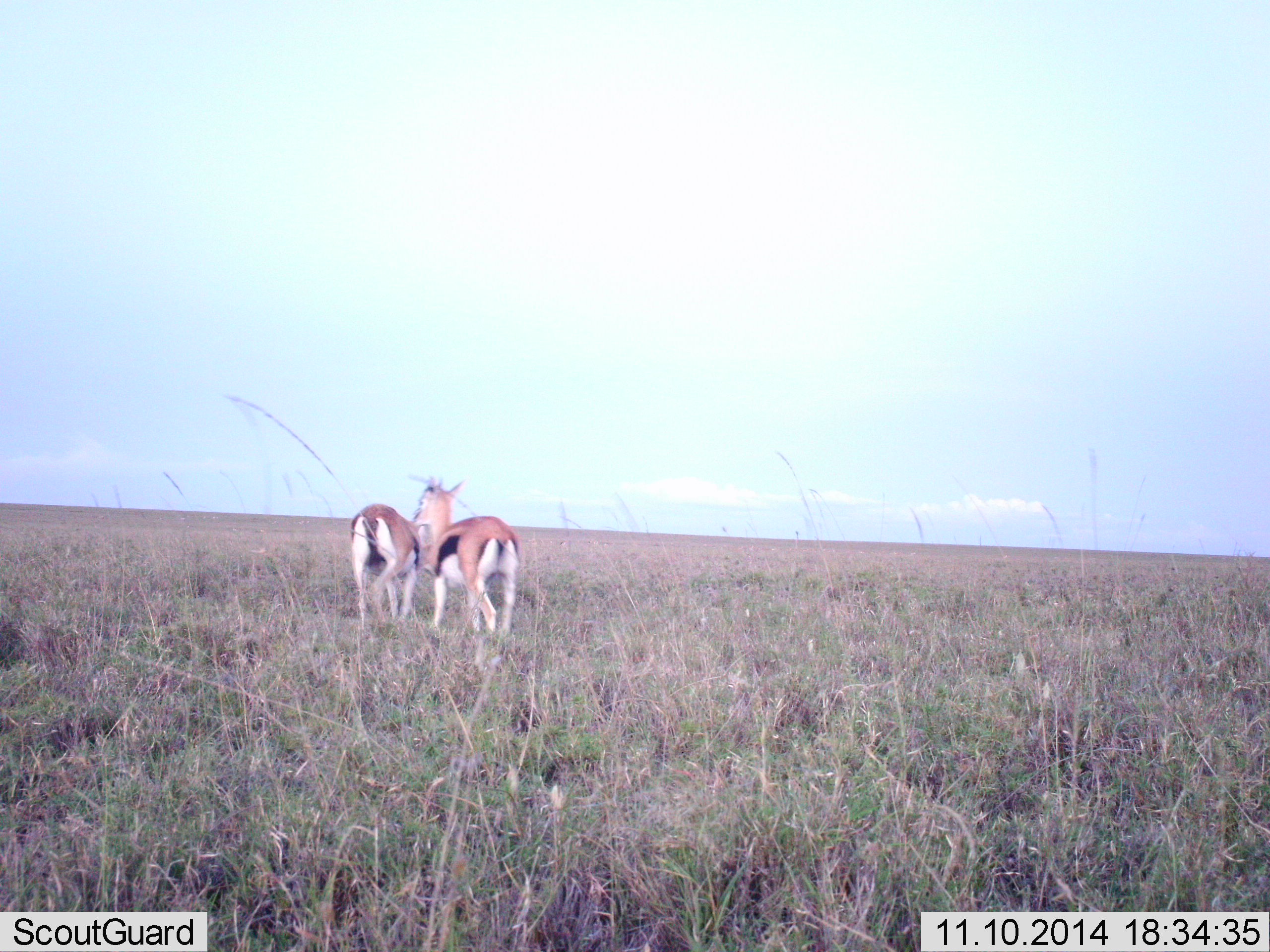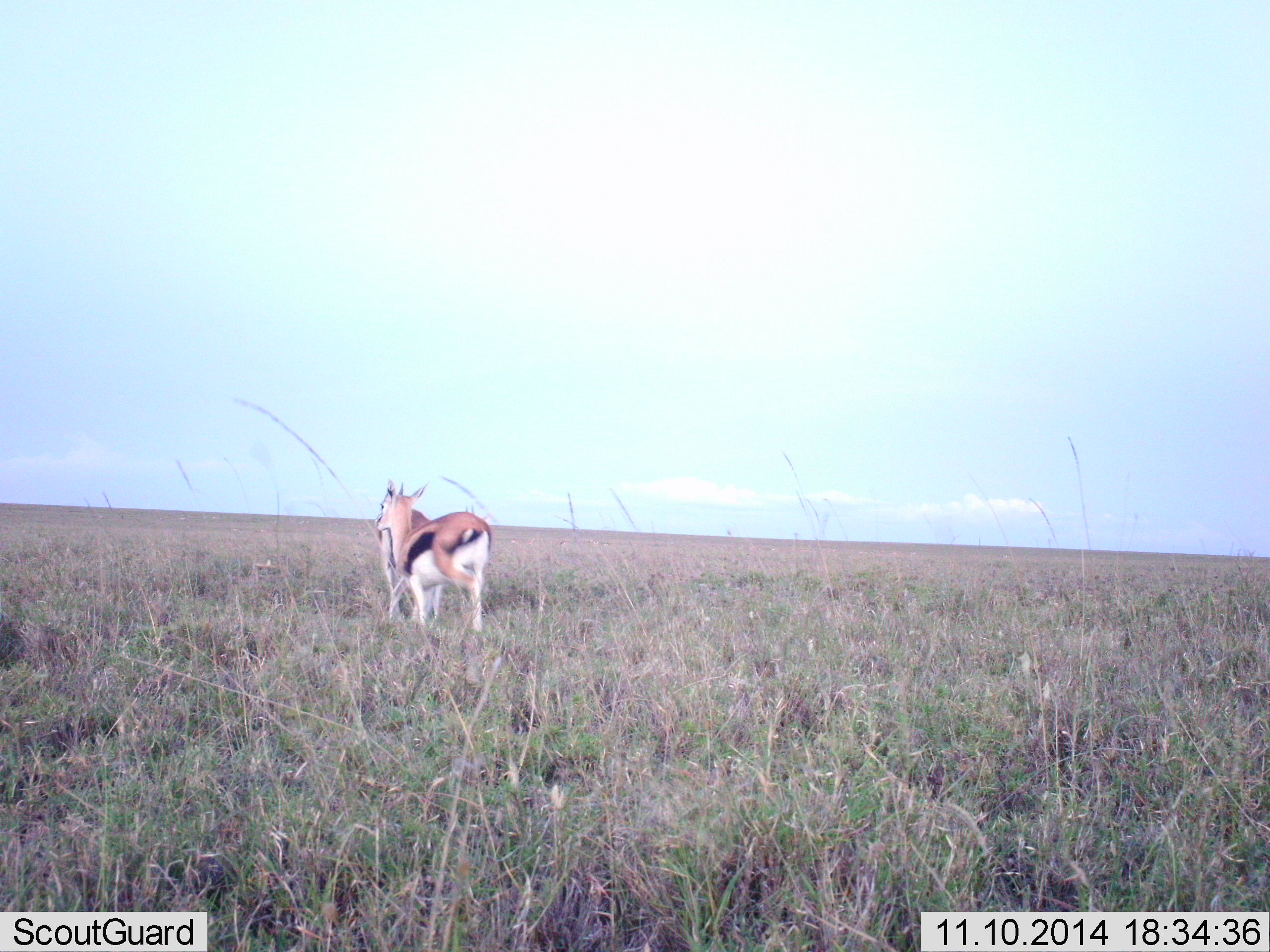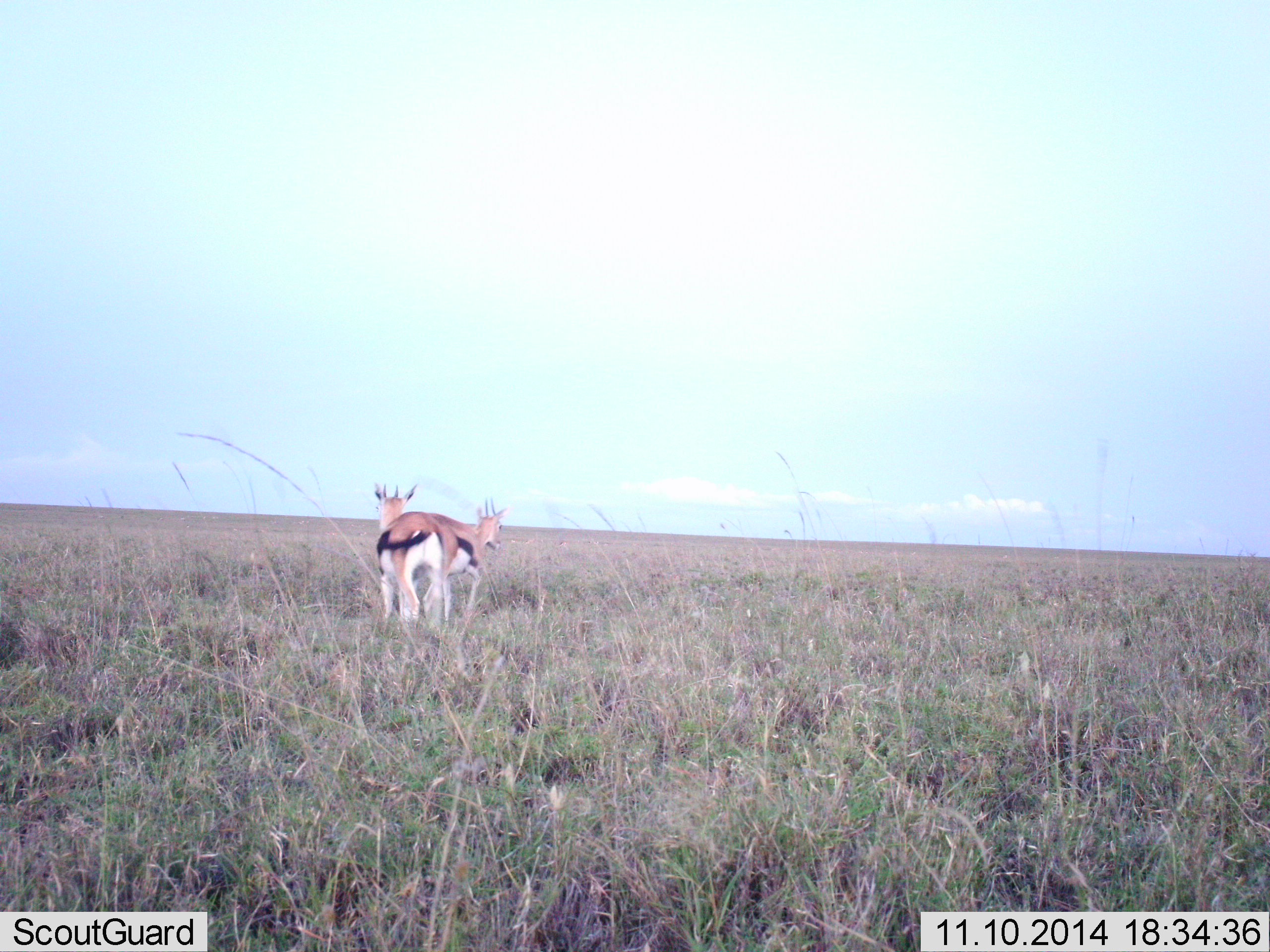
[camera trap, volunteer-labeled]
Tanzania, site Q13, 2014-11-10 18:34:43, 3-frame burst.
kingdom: Animalia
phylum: Chordata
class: Mammalia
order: Artiodactyla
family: Bovidae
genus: Eudorcas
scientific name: Eudorcas thomsonii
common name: thomson's gazelle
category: gazellethomsons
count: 2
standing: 10%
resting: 0%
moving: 90%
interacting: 20%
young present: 0%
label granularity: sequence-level